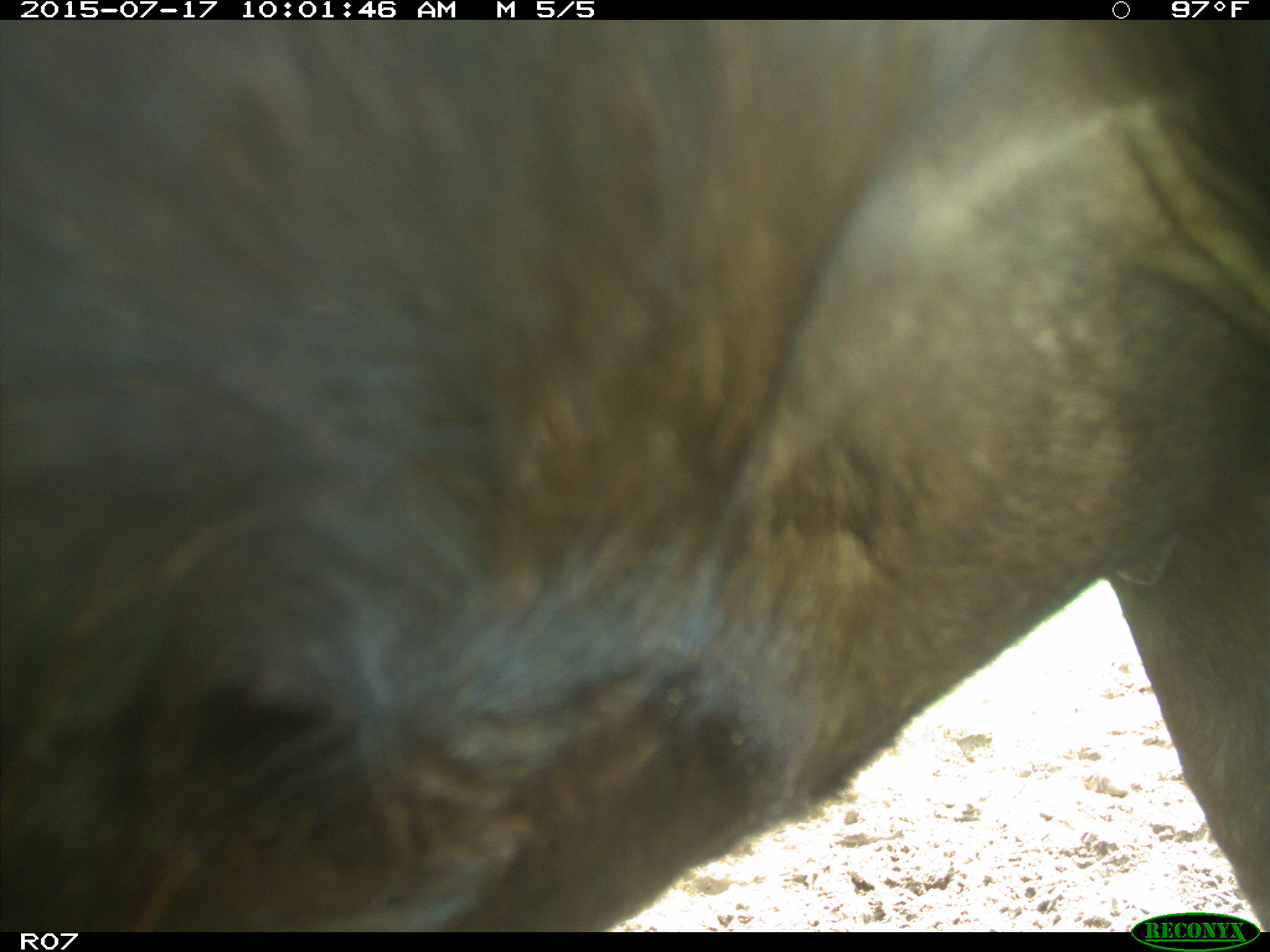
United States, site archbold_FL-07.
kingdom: Animalia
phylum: Chordata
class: Mammalia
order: Artiodactyla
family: Bovidae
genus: Bos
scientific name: Bos taurus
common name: domestic cow